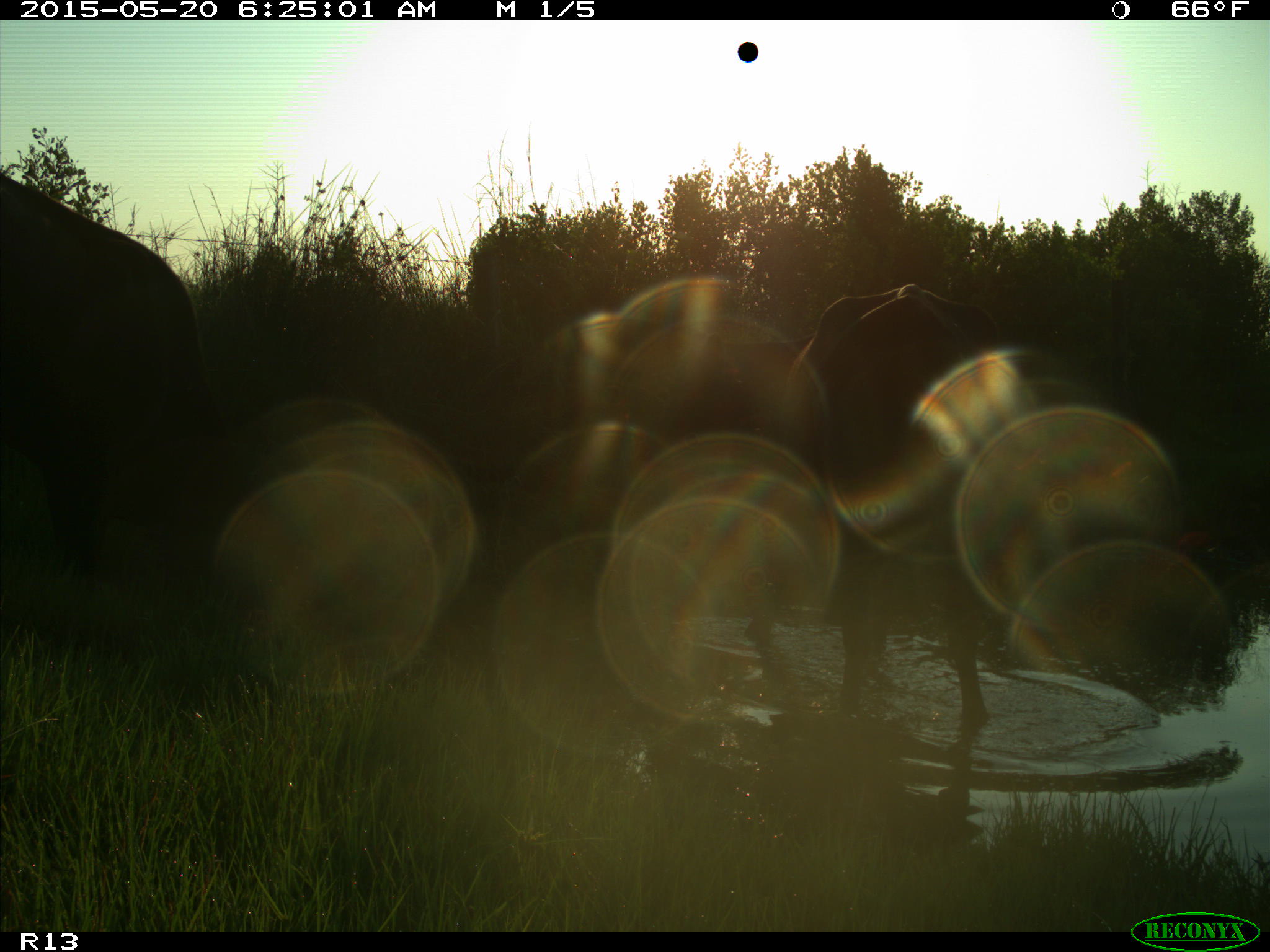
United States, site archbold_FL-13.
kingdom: Animalia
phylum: Chordata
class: Mammalia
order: Artiodactyla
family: Bovidae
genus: Bos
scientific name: Bos taurus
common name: domestic cow